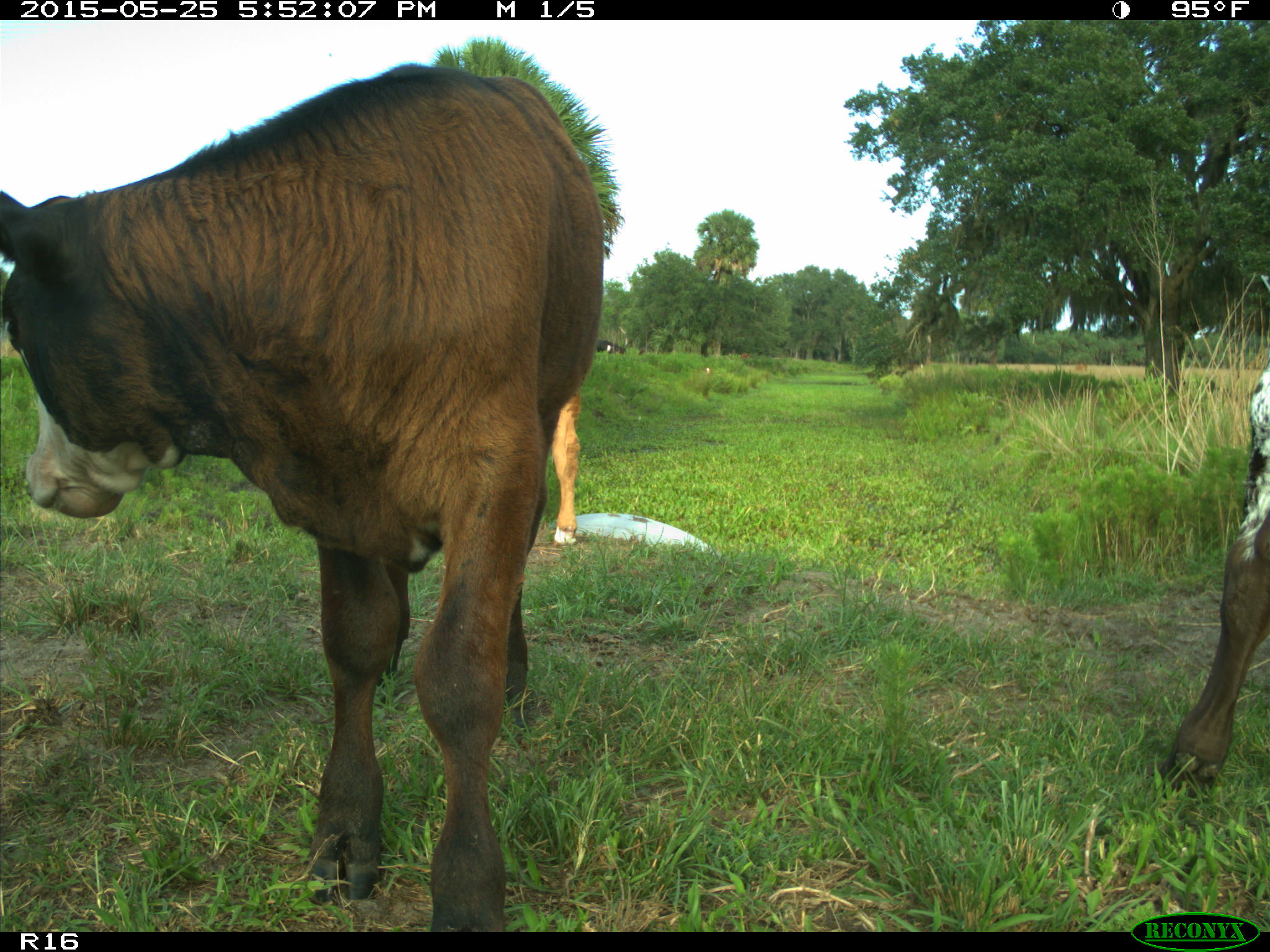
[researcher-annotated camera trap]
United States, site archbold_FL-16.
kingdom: Animalia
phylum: Chordata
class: Mammalia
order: Artiodactyla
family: Bovidae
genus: Bos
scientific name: Bos taurus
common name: domestic cow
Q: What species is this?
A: Bos taurus (domestic cow).